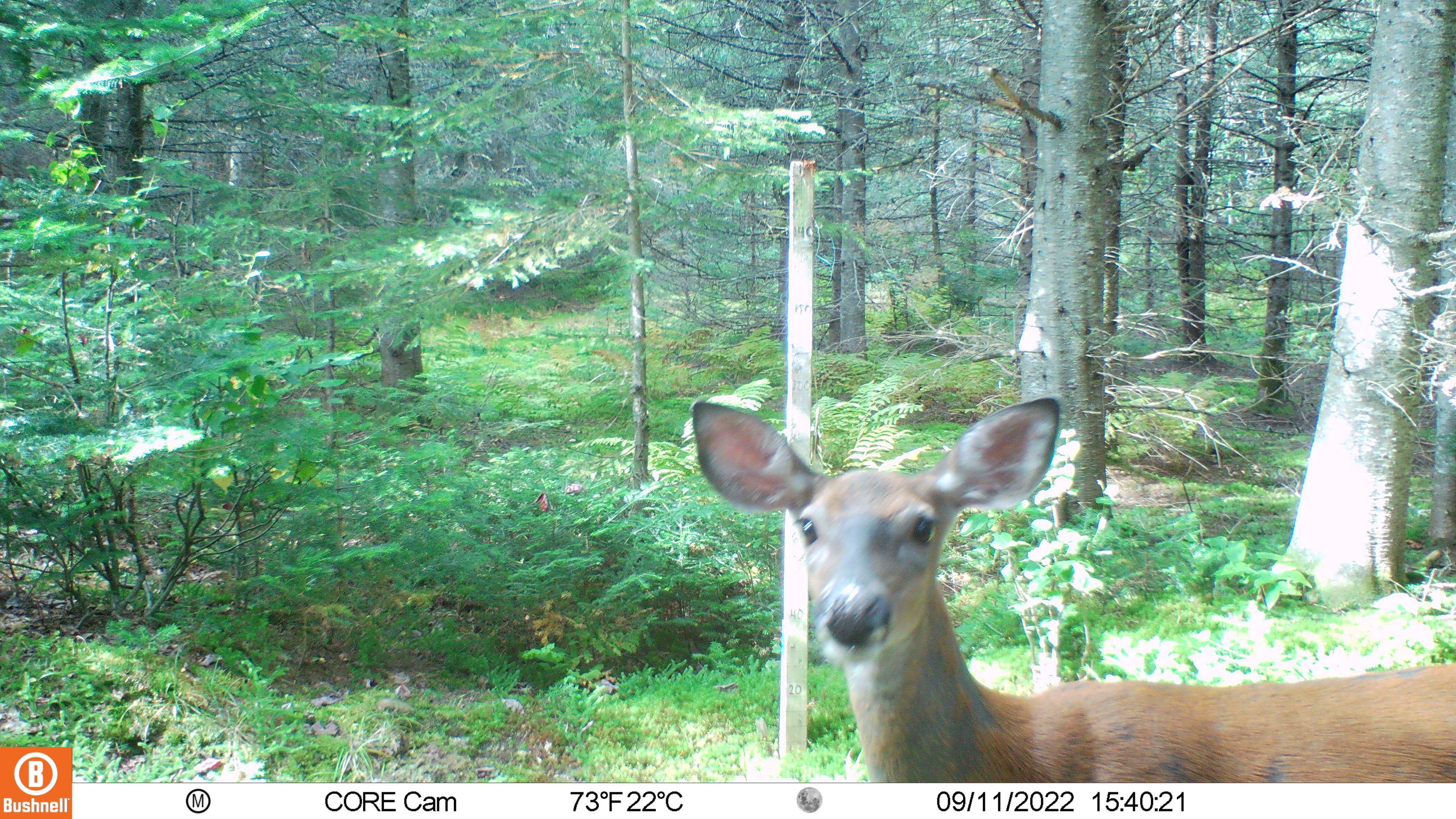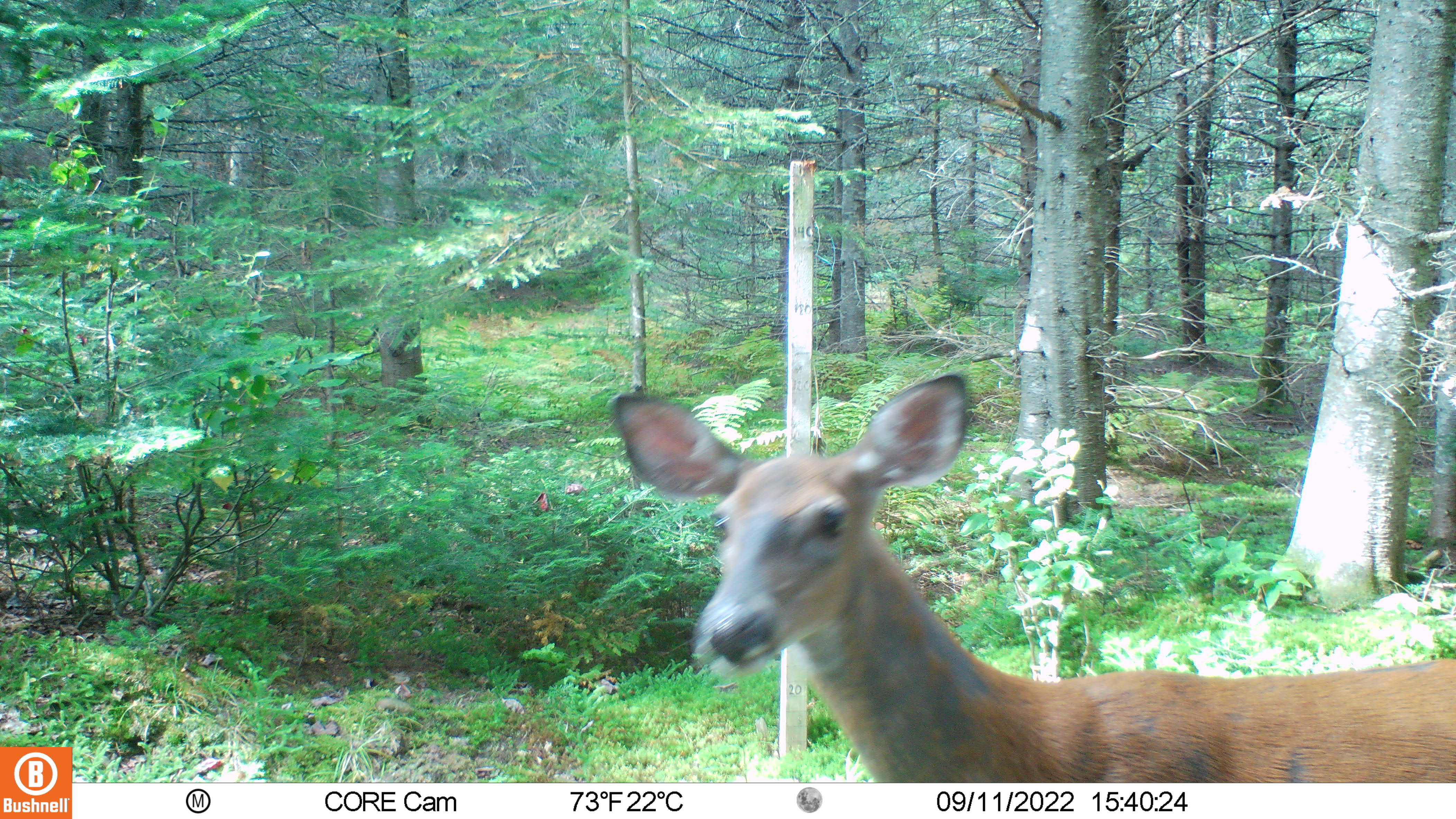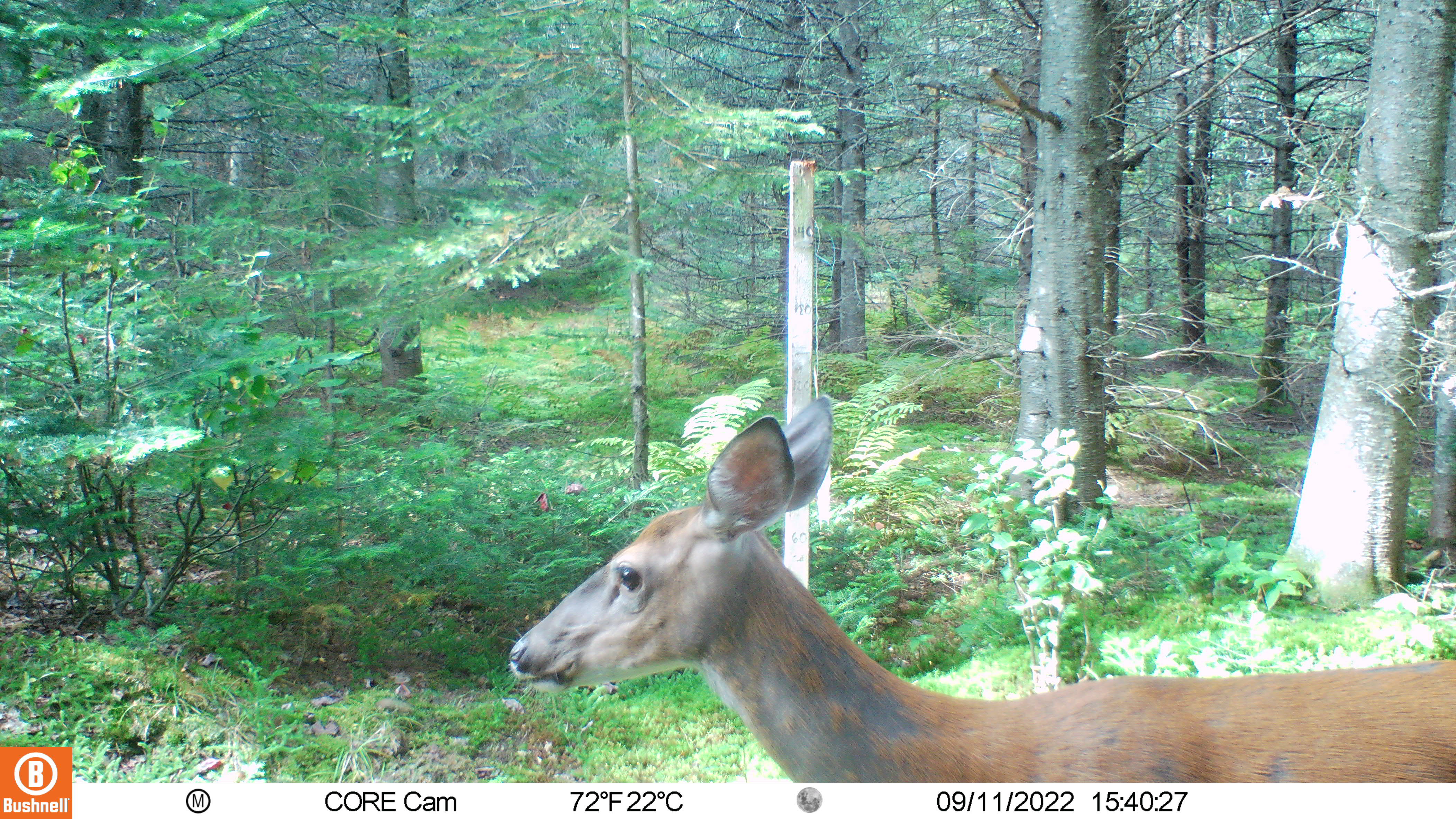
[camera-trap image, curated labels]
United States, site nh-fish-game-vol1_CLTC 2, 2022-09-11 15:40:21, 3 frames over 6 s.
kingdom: Animalia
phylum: Chordata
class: Mammalia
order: Artiodactyla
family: Cervidae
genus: Odocoileus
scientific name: Odocoileus virginianus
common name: white-tailed deer